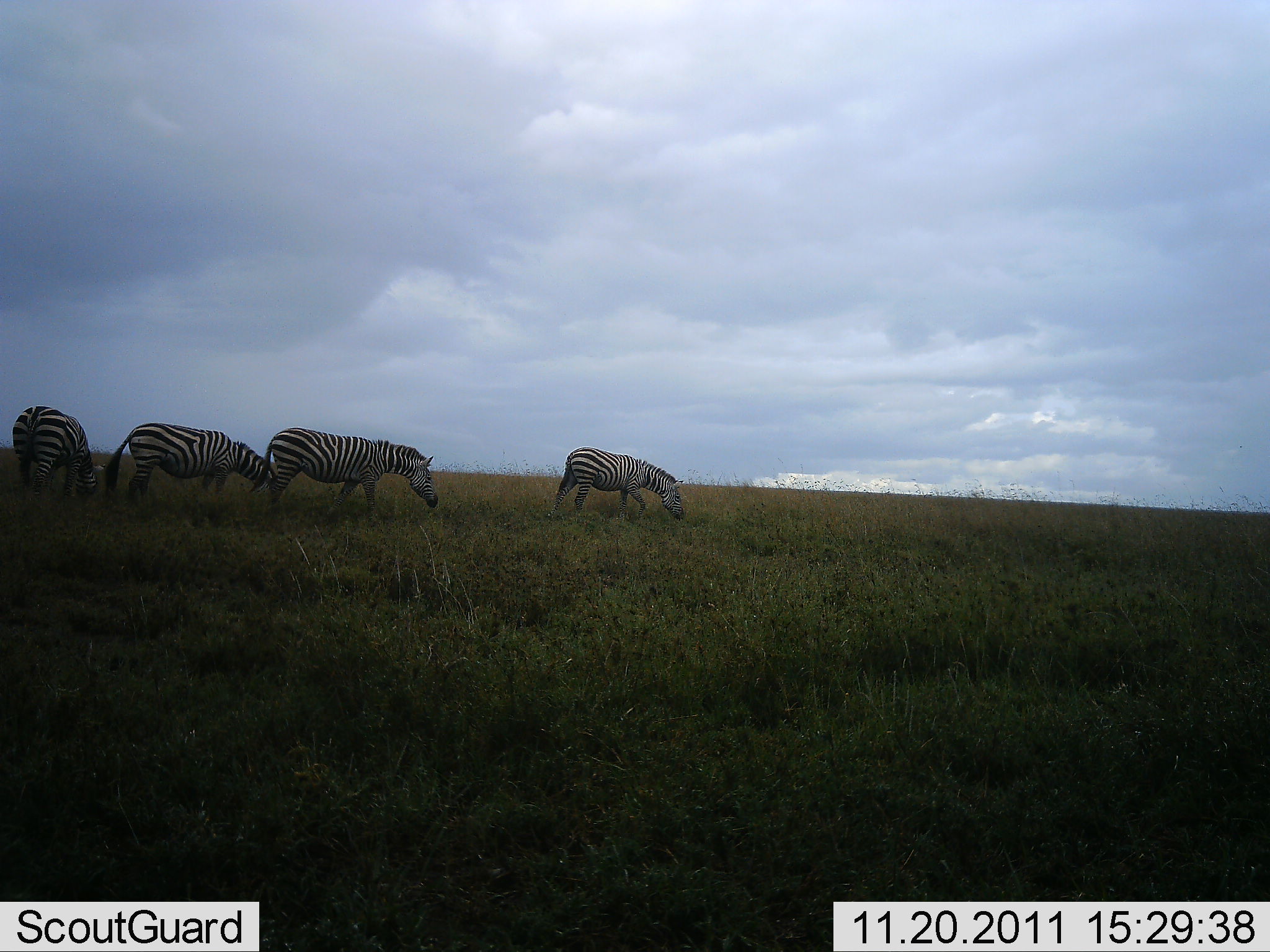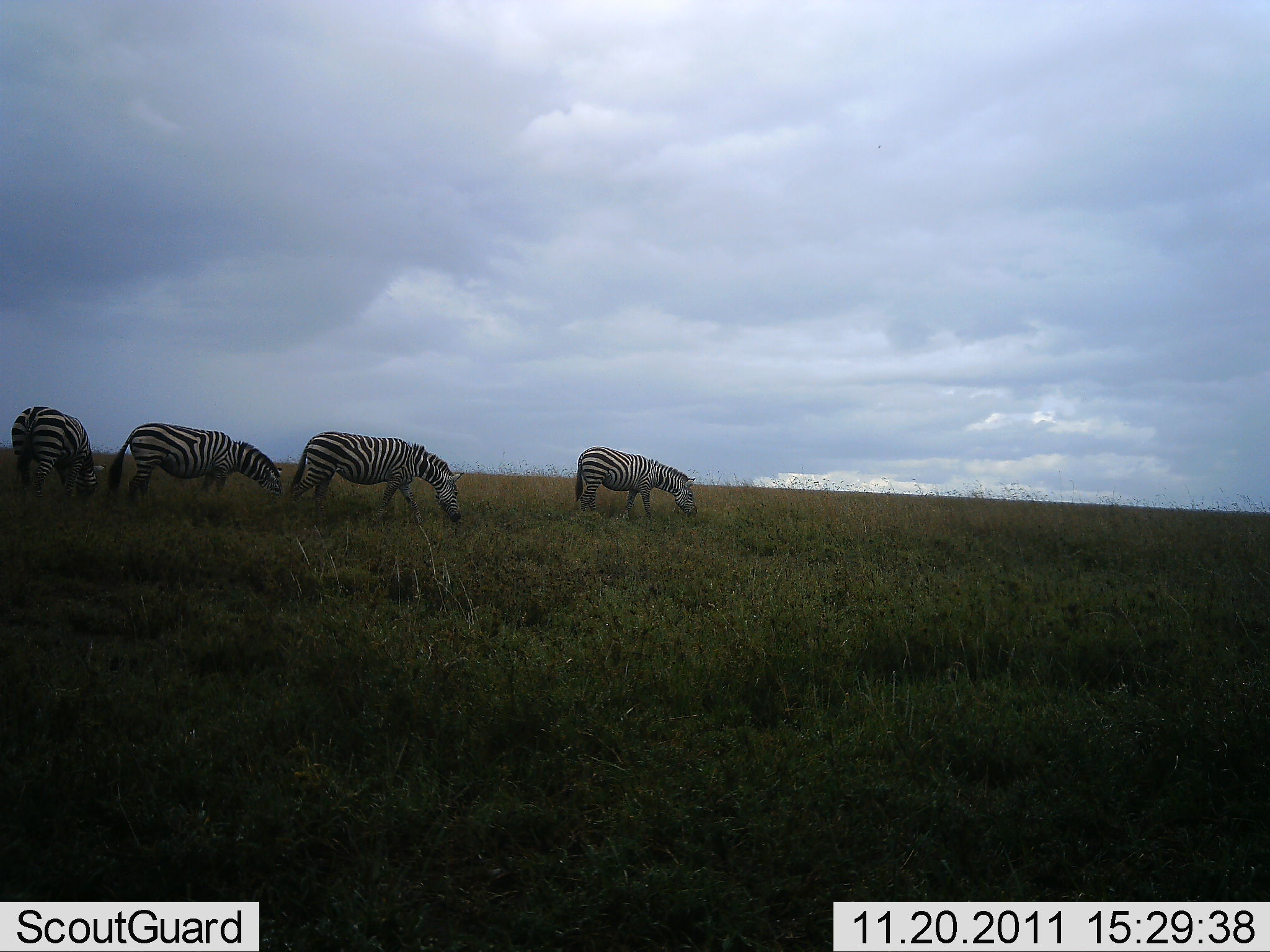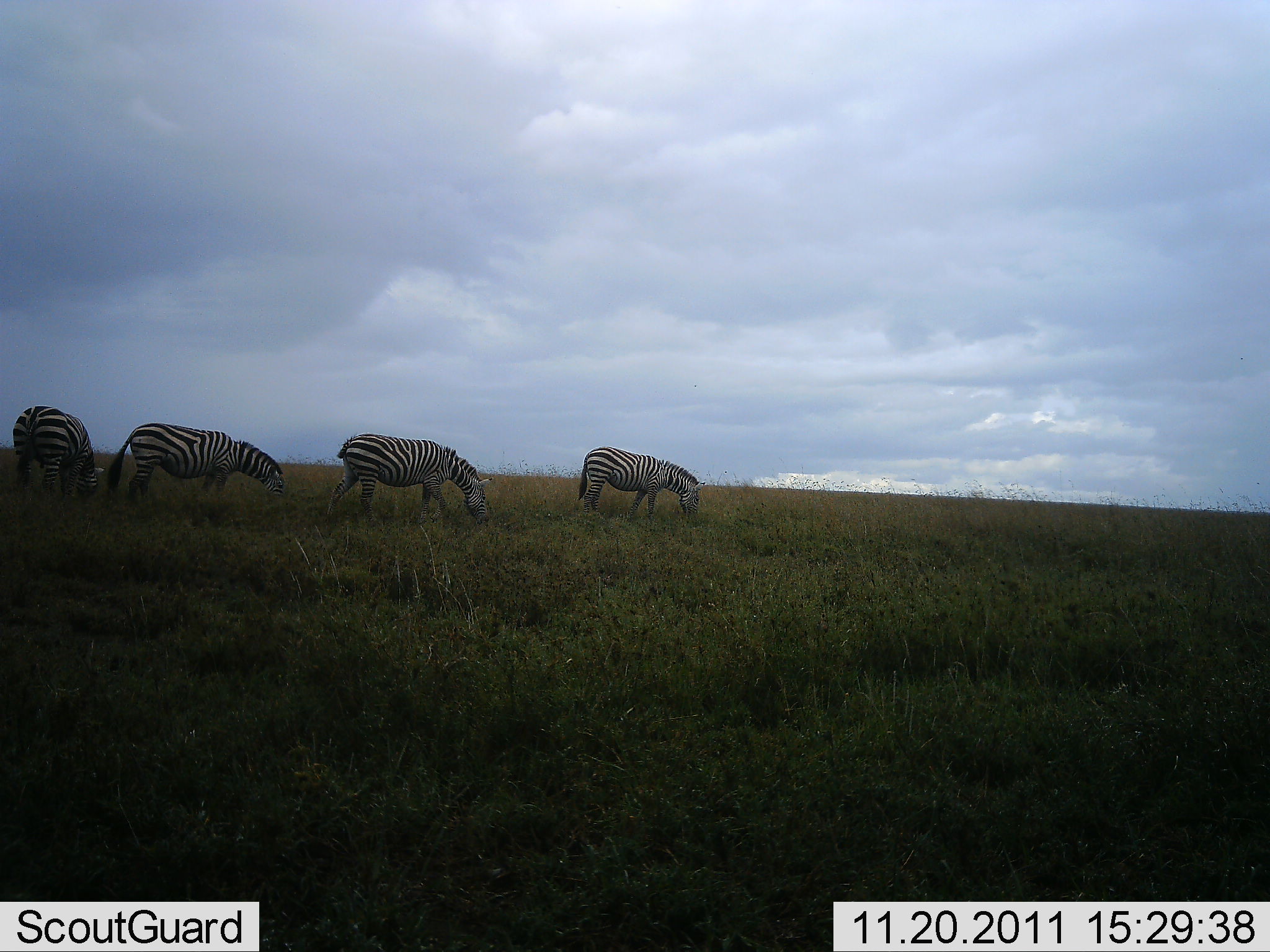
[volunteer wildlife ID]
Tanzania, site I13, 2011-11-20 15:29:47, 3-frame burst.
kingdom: Animalia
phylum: Chordata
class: Mammalia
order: Perissodactyla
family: Equidae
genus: Equus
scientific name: Equus quagga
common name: plains zebra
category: zebra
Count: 4.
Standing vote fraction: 18%.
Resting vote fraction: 0%.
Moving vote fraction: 64%.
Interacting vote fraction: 0%.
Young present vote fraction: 0%.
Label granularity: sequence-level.